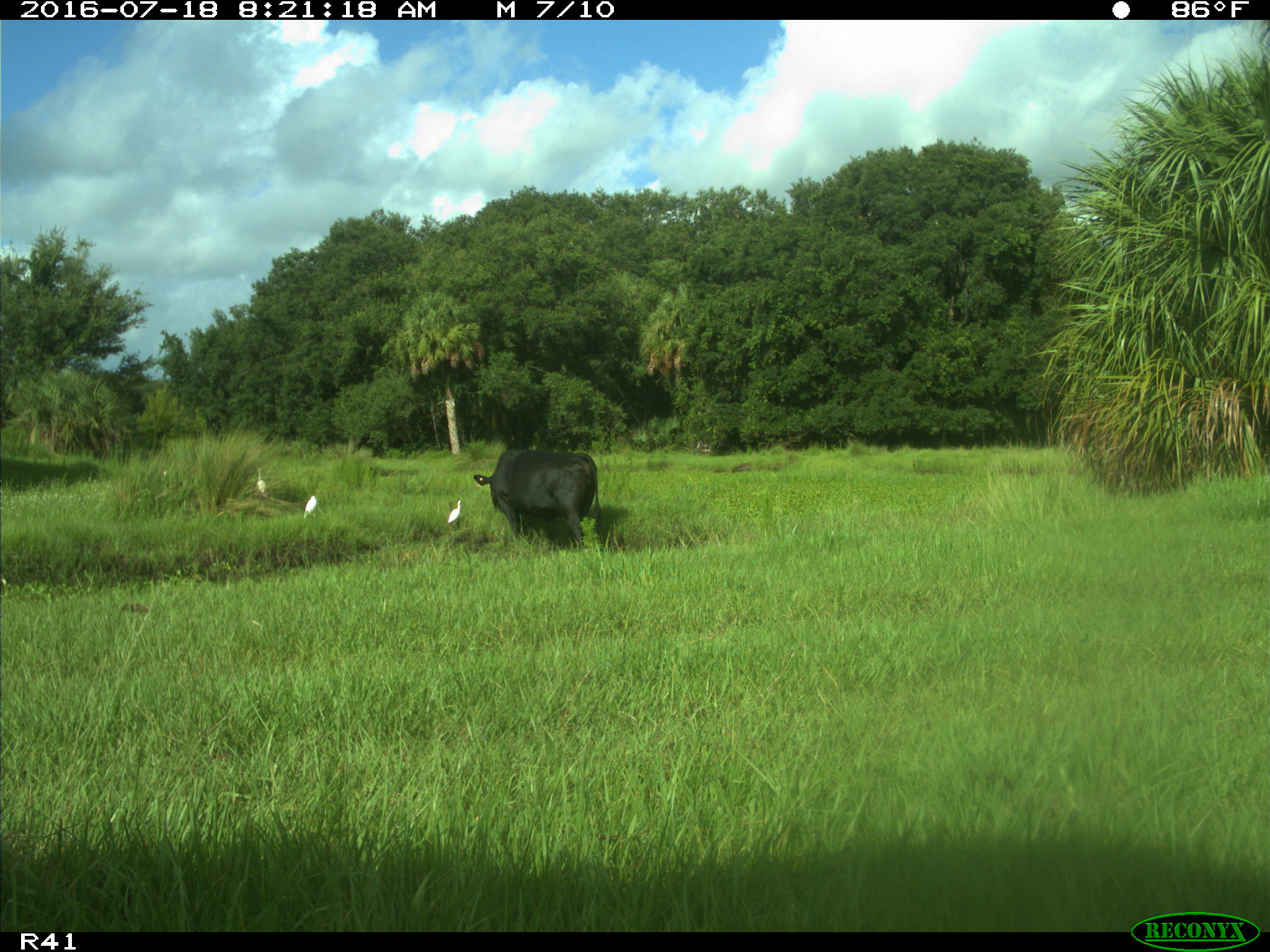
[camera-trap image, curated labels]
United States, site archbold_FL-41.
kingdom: Animalia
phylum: Chordata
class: Mammalia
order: Artiodactyla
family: Bovidae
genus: Bos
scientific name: Bos taurus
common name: domestic cow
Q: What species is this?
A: Bos taurus (domestic cow).